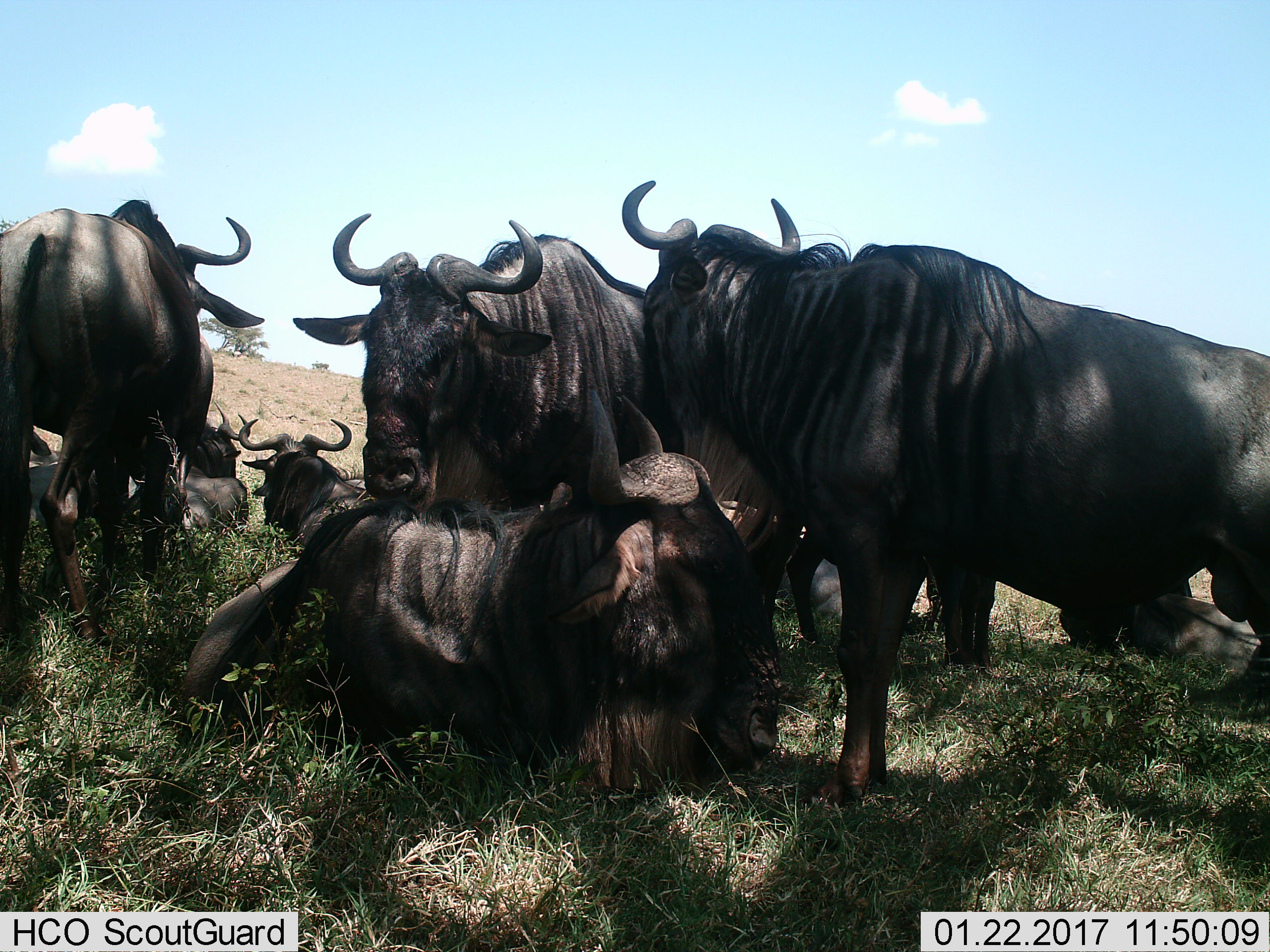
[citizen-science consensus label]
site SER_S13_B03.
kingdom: Animalia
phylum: Chordata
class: Mammalia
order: Artiodactyla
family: Bovidae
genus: Connochaetes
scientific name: Connochaetes taurinus taurinus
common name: blue wildebeest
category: wildebeestblue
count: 7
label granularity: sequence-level